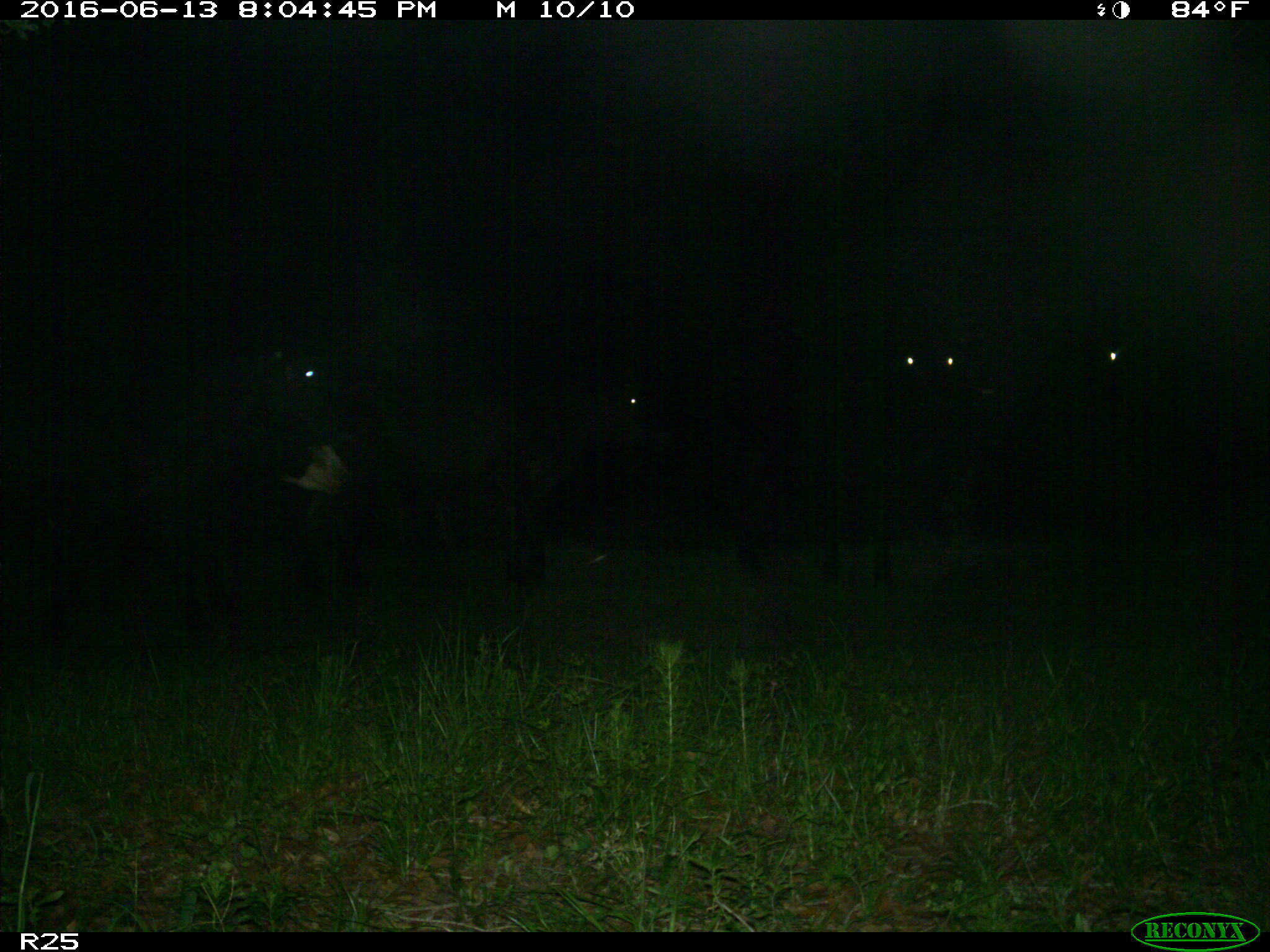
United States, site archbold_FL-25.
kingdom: Animalia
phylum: Chordata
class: Mammalia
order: Artiodactyla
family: Bovidae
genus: Bos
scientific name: Bos taurus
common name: domestic cow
Bos taurus (domestic cow).